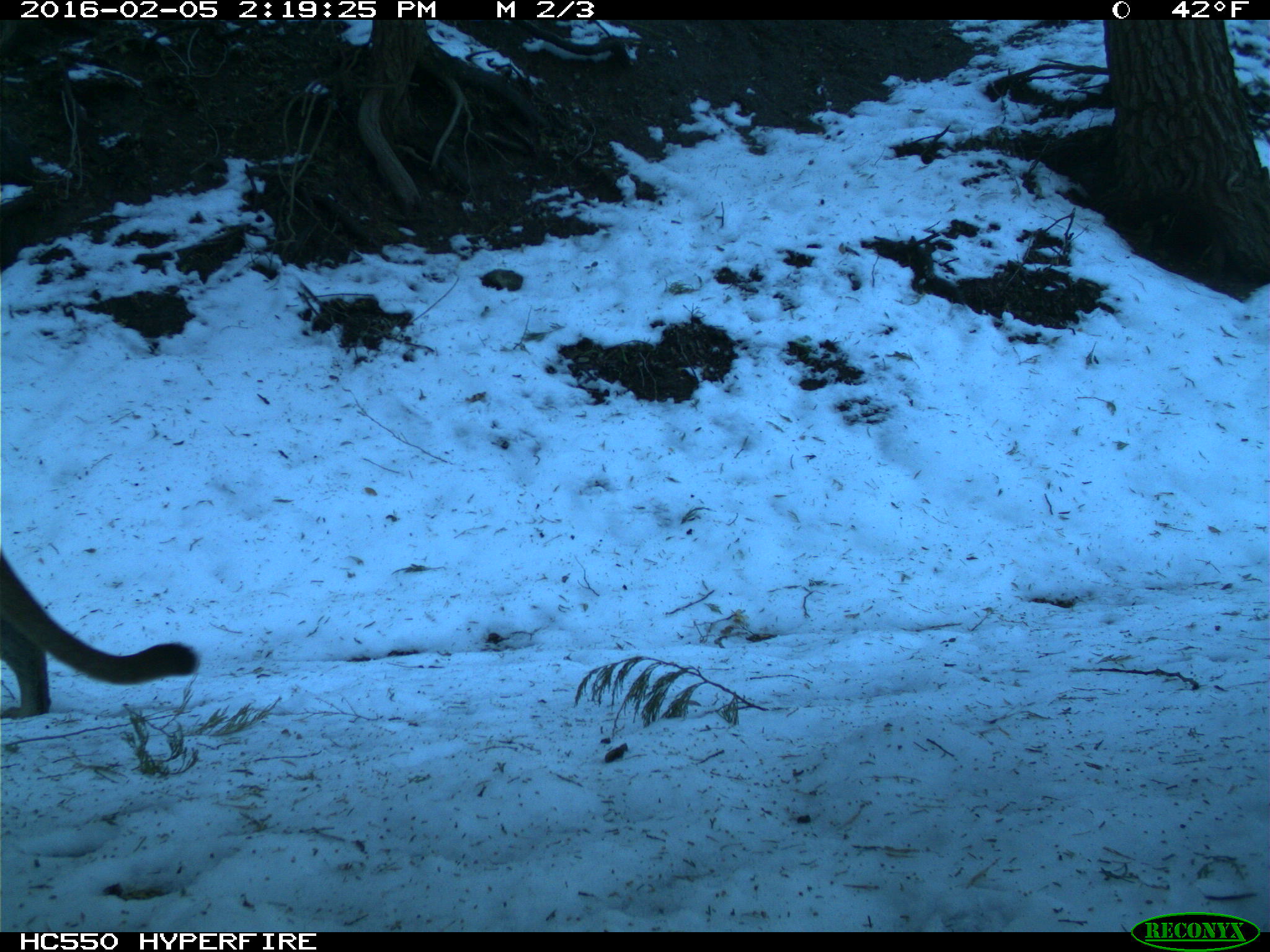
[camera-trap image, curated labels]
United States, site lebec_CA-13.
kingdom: Animalia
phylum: Chordata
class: Mammalia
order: Carnivora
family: Felidae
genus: Puma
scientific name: Puma concolor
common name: mountain lion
Puma concolor (mountain lion).